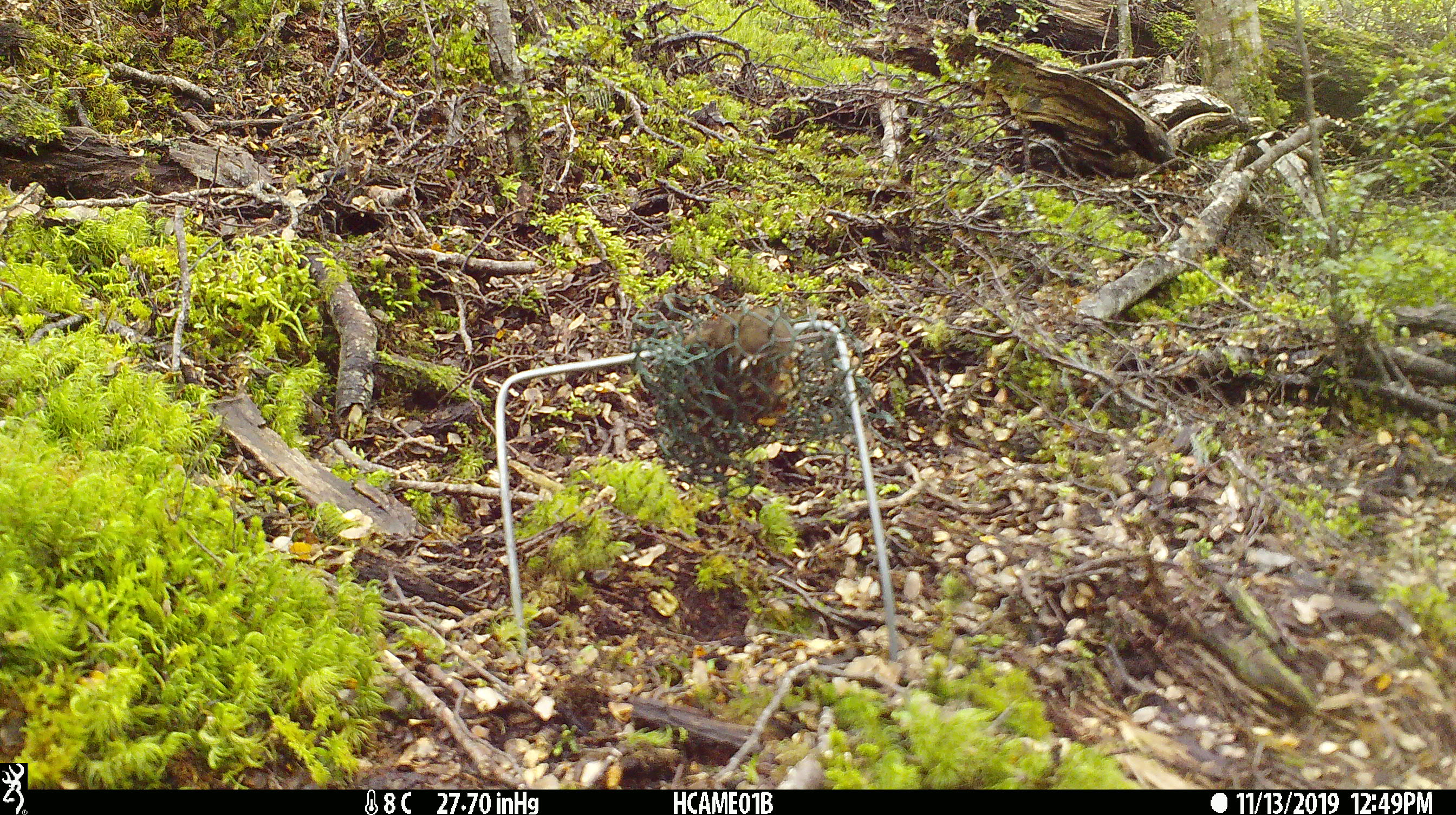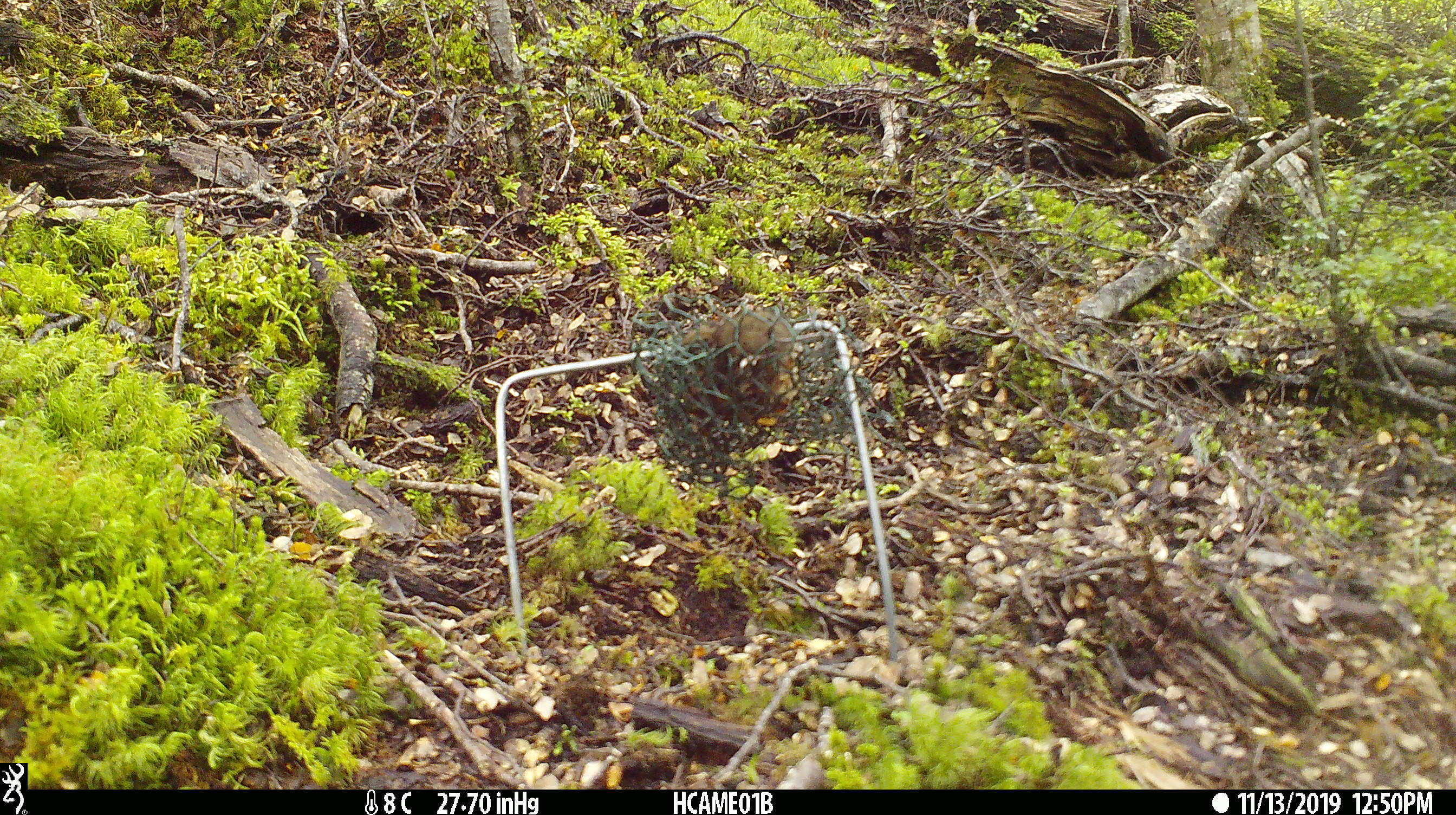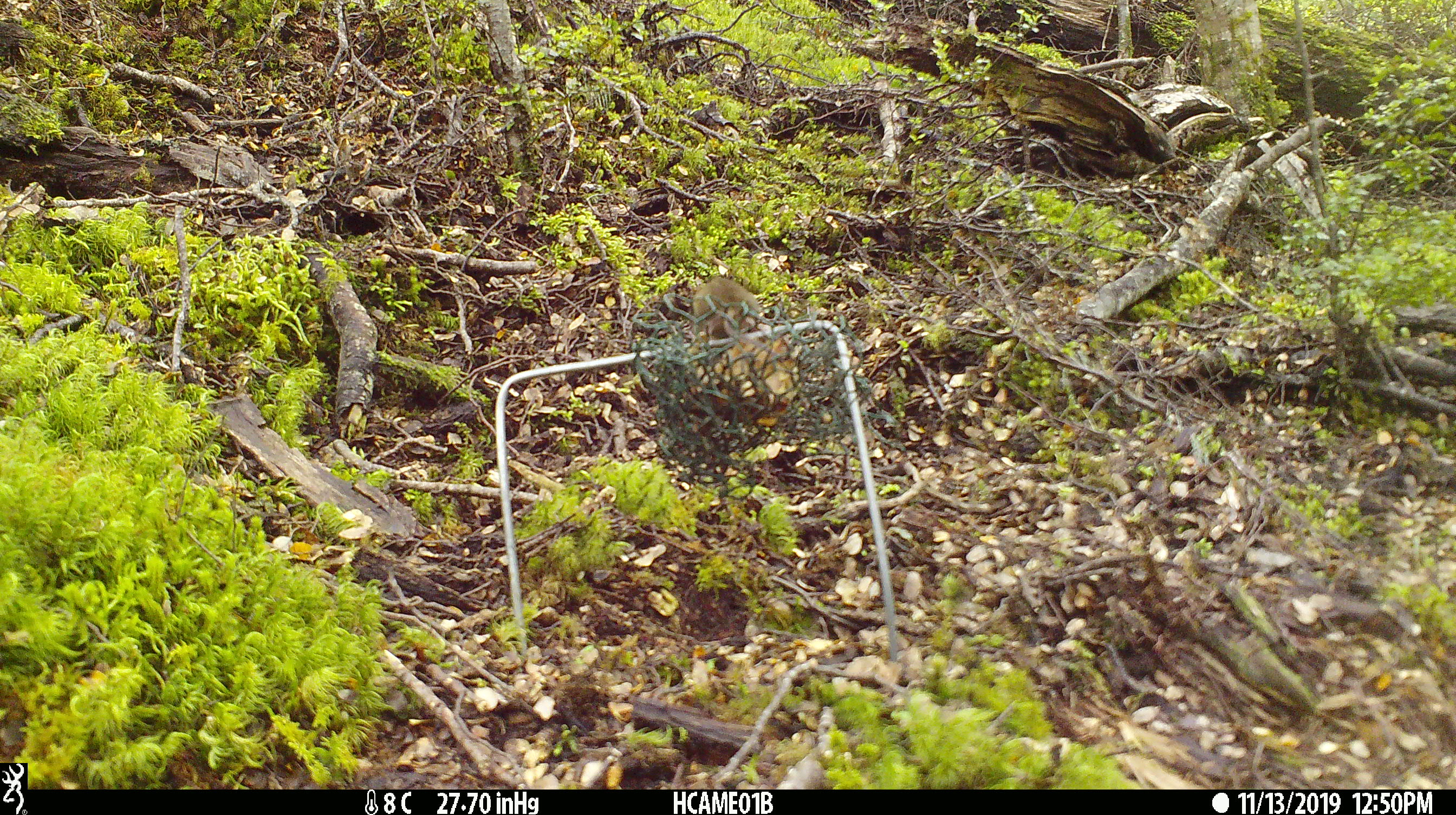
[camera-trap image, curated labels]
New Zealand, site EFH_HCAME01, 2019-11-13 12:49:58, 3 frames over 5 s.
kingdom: Animalia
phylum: Chordata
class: Mammalia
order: Rodentia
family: Muridae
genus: Mus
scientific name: Mus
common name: mouse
Mouse (Mus).